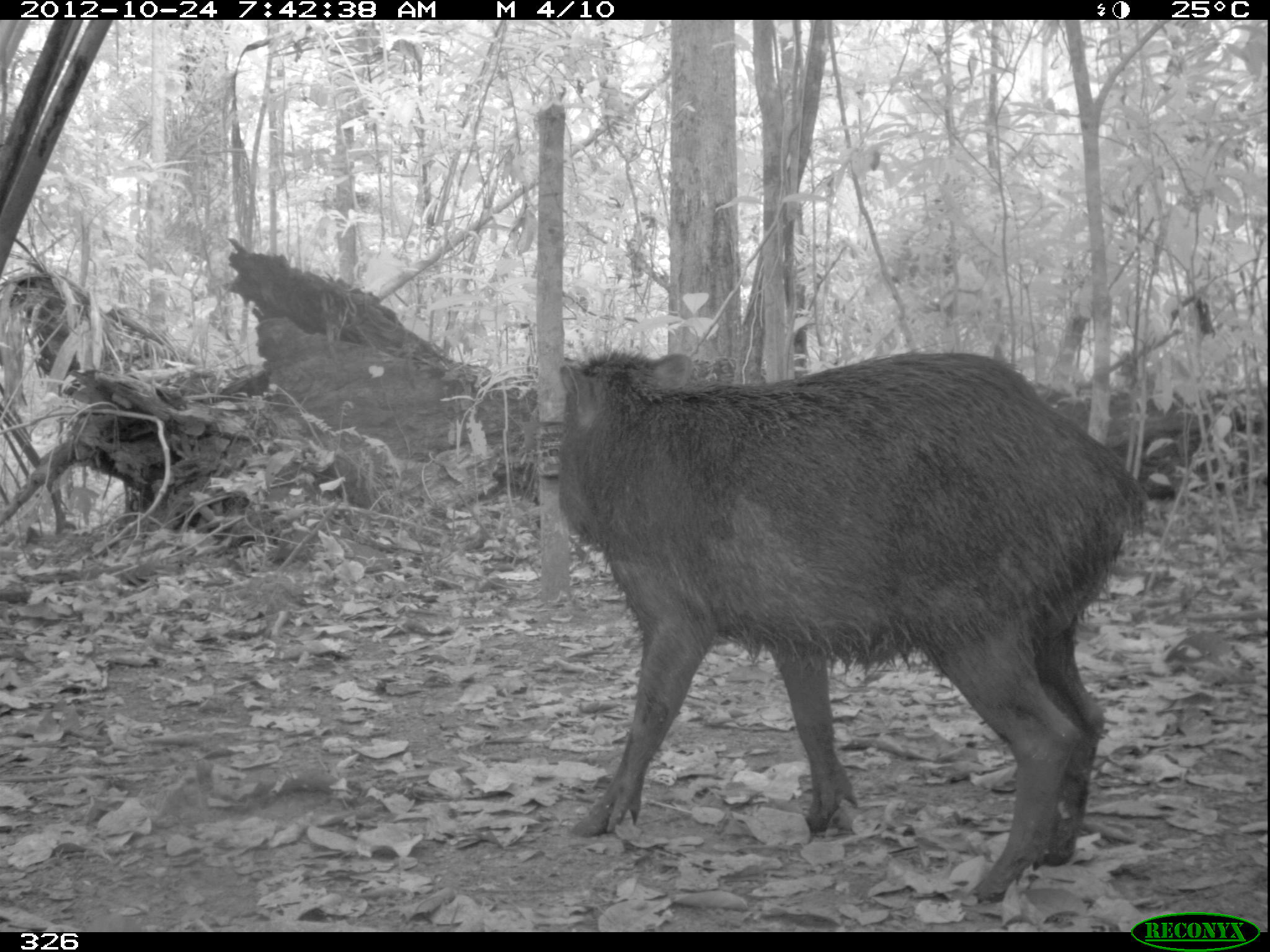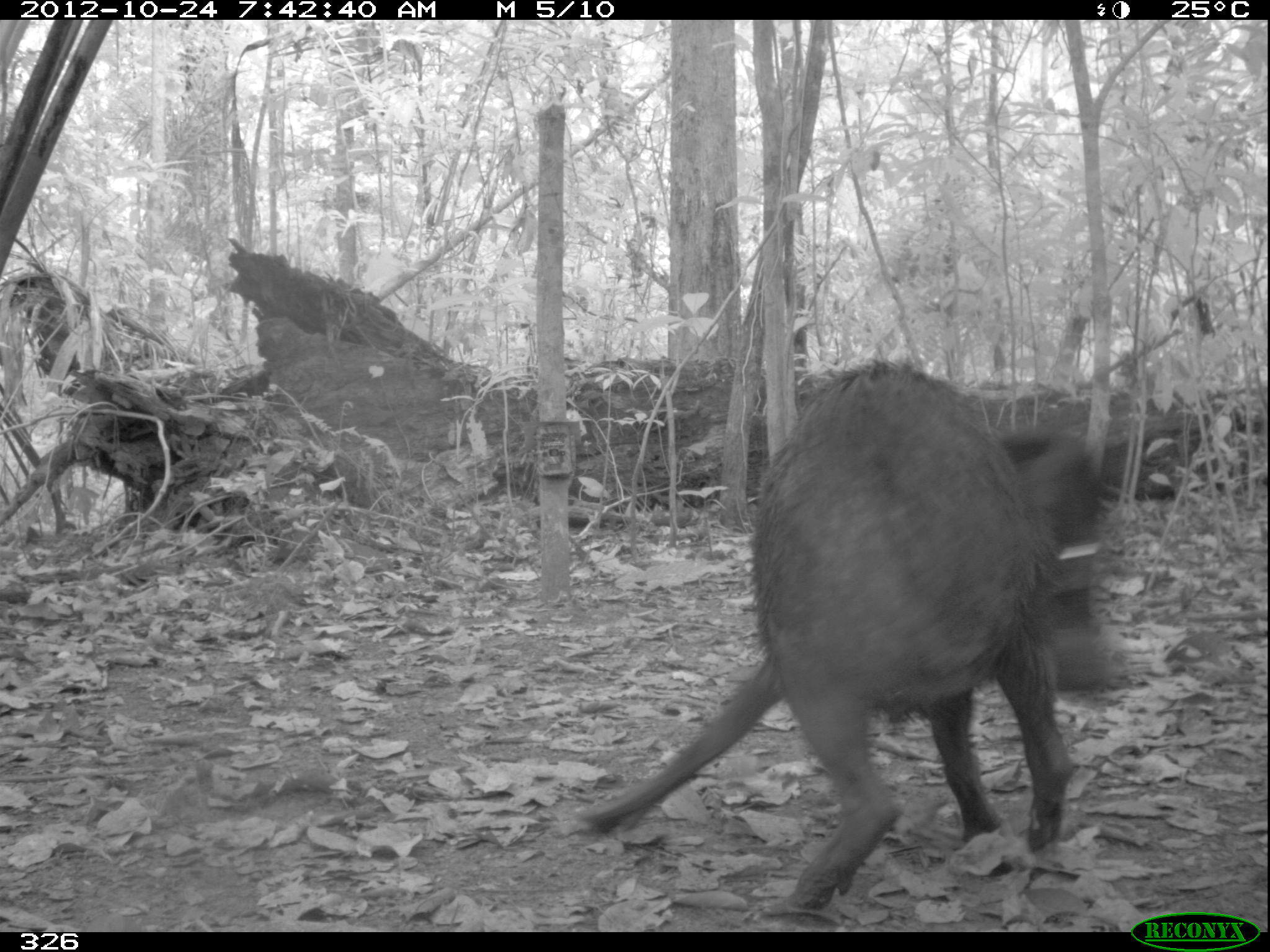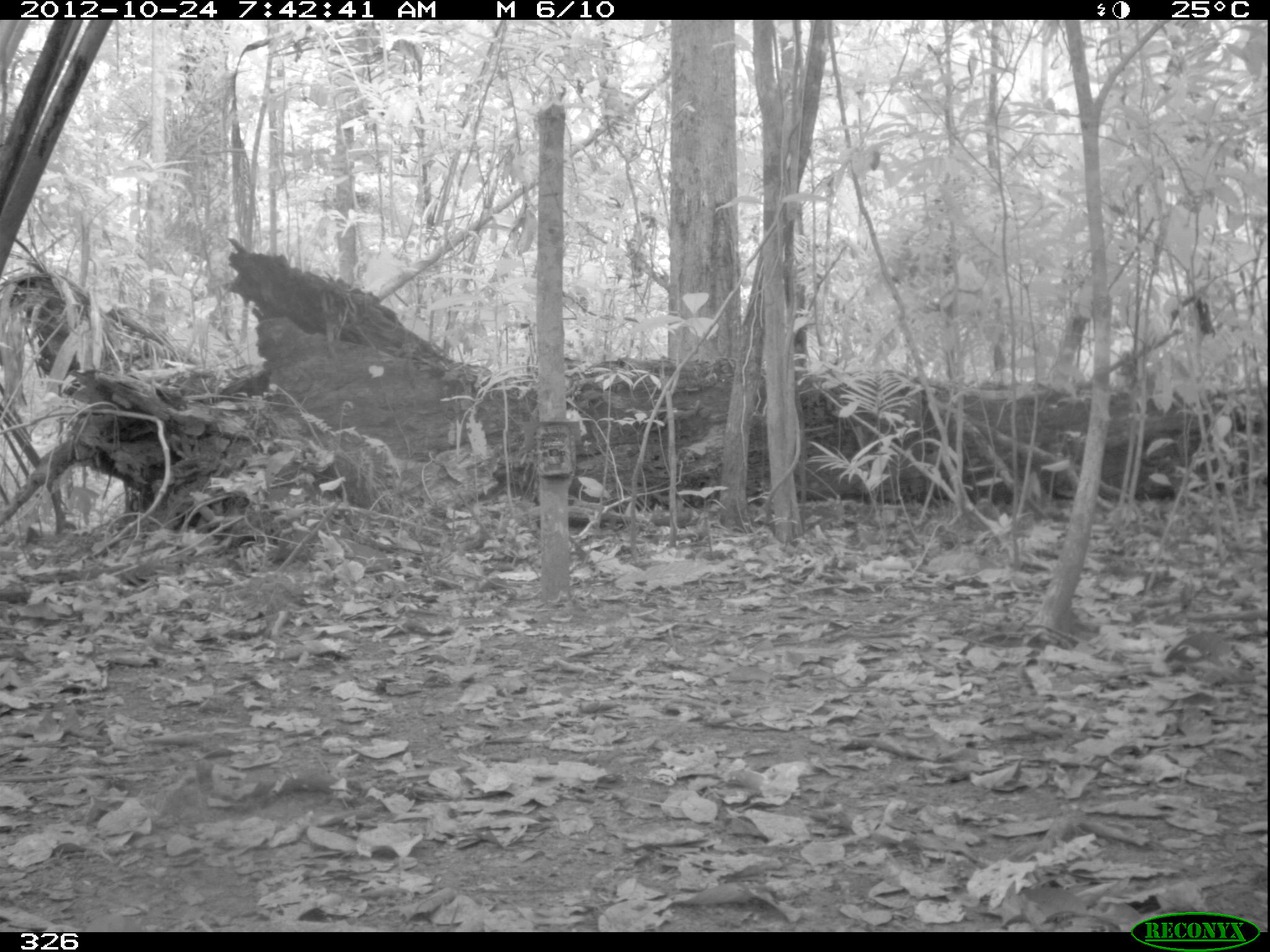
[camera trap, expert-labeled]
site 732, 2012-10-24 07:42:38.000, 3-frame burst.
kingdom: Animalia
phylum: Chordata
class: Mammalia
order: Artiodactyla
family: Tayassuidae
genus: Tayassu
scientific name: Tayassu pecari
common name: white-lipped peccary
Tayassu pecari (white-lipped peccary).